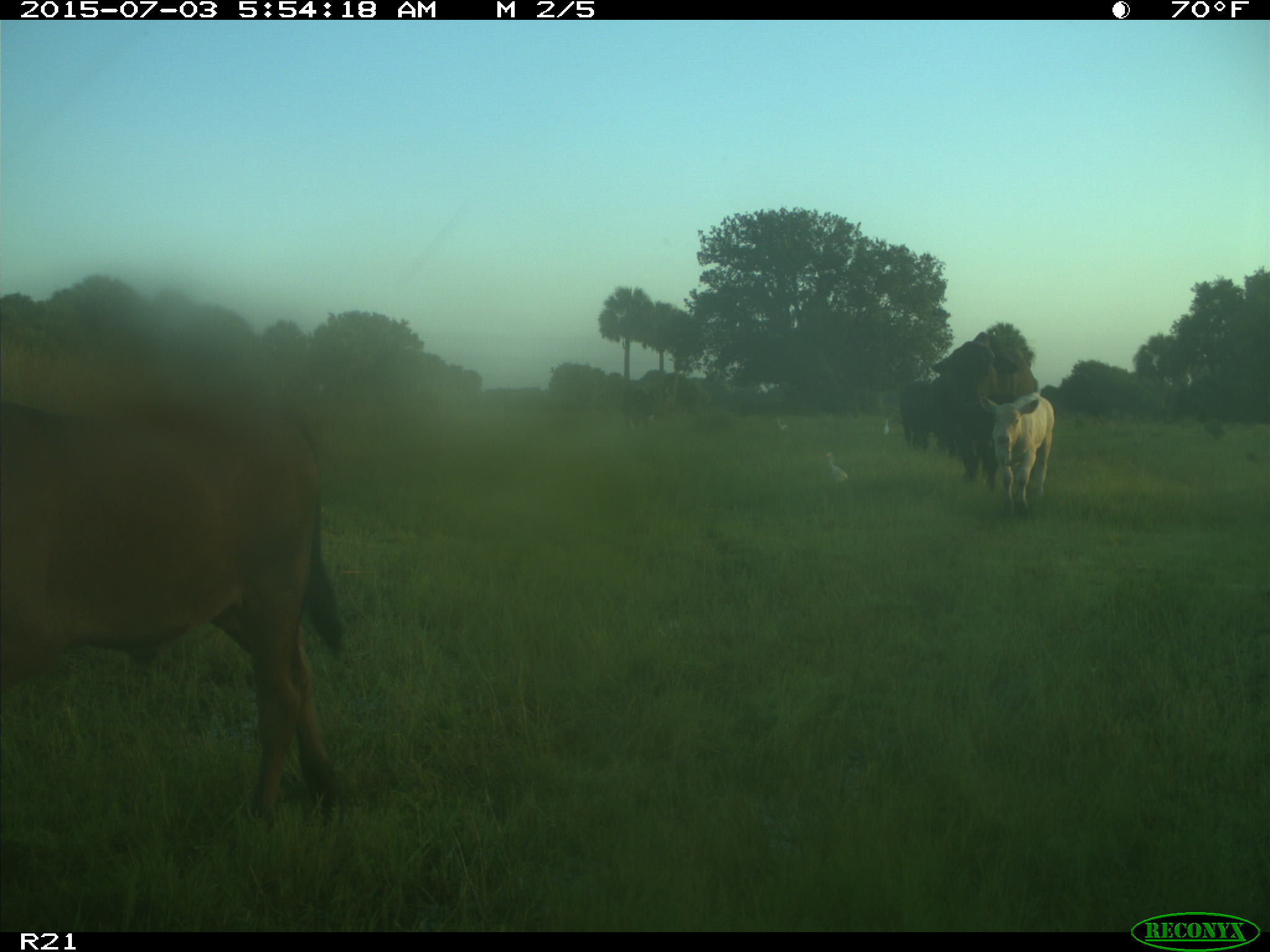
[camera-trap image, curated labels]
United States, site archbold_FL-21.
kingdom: Animalia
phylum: Chordata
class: Mammalia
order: Artiodactyla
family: Bovidae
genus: Bos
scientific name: Bos taurus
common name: domestic cow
Bos taurus (domestic cow).